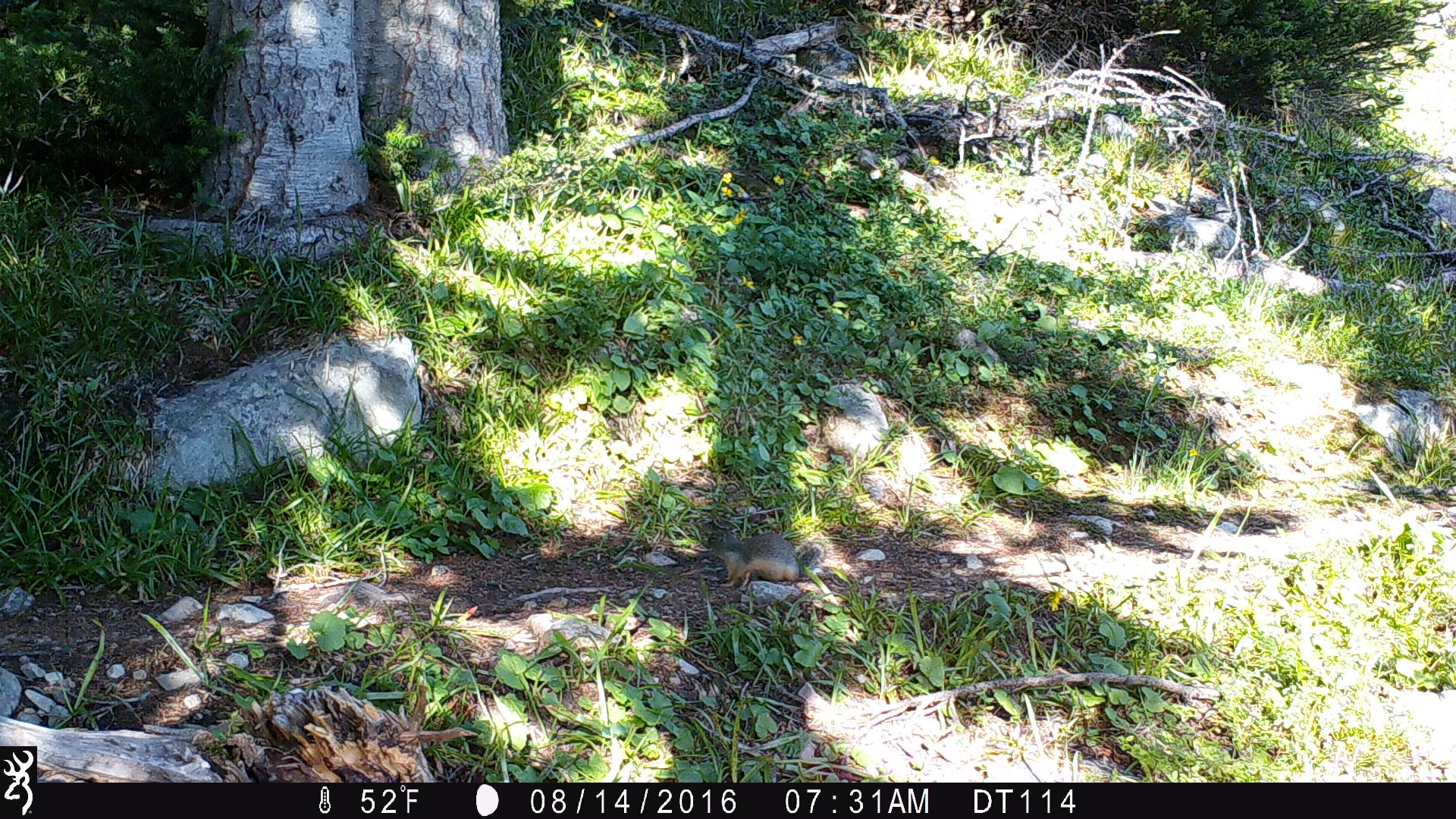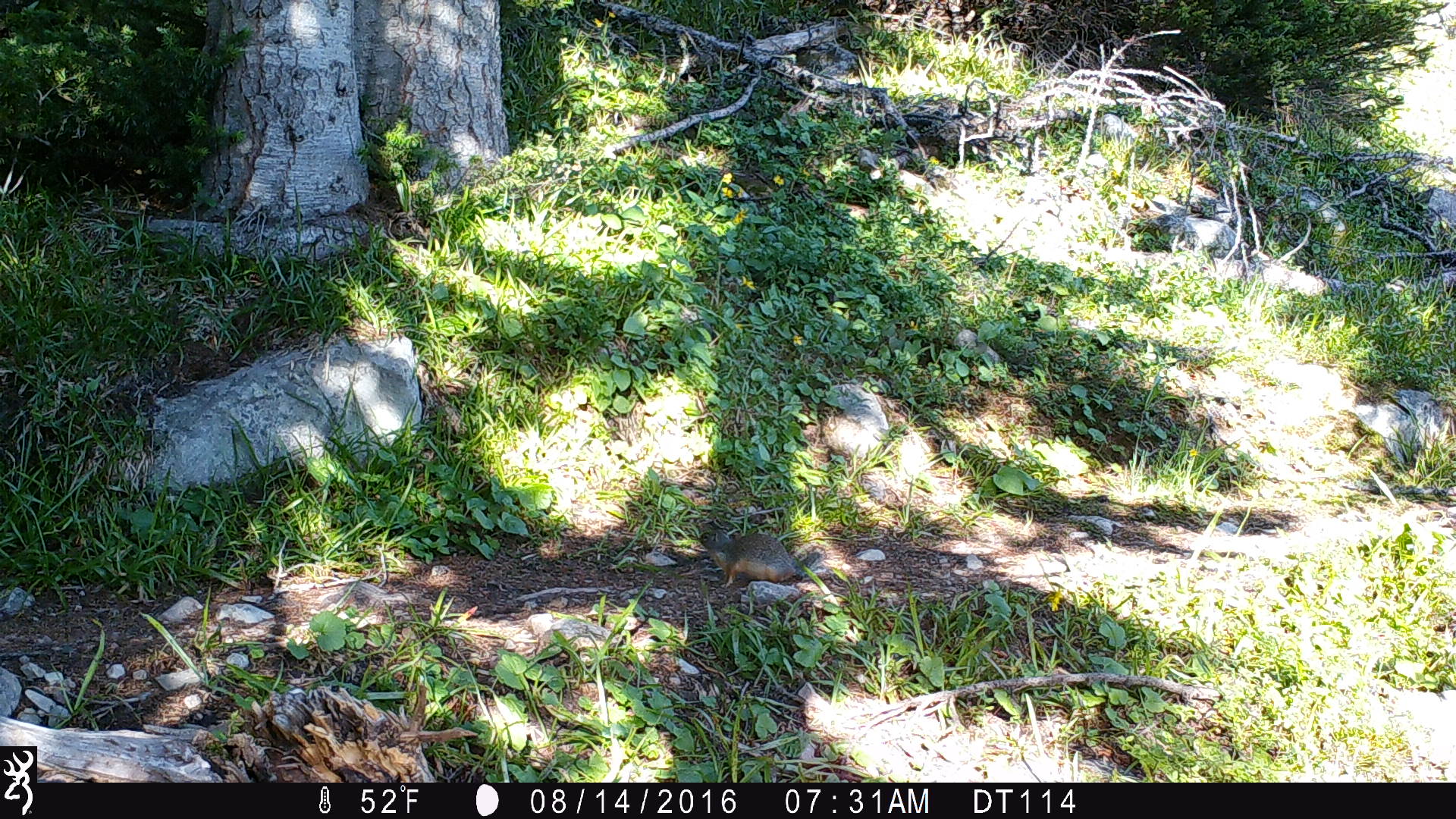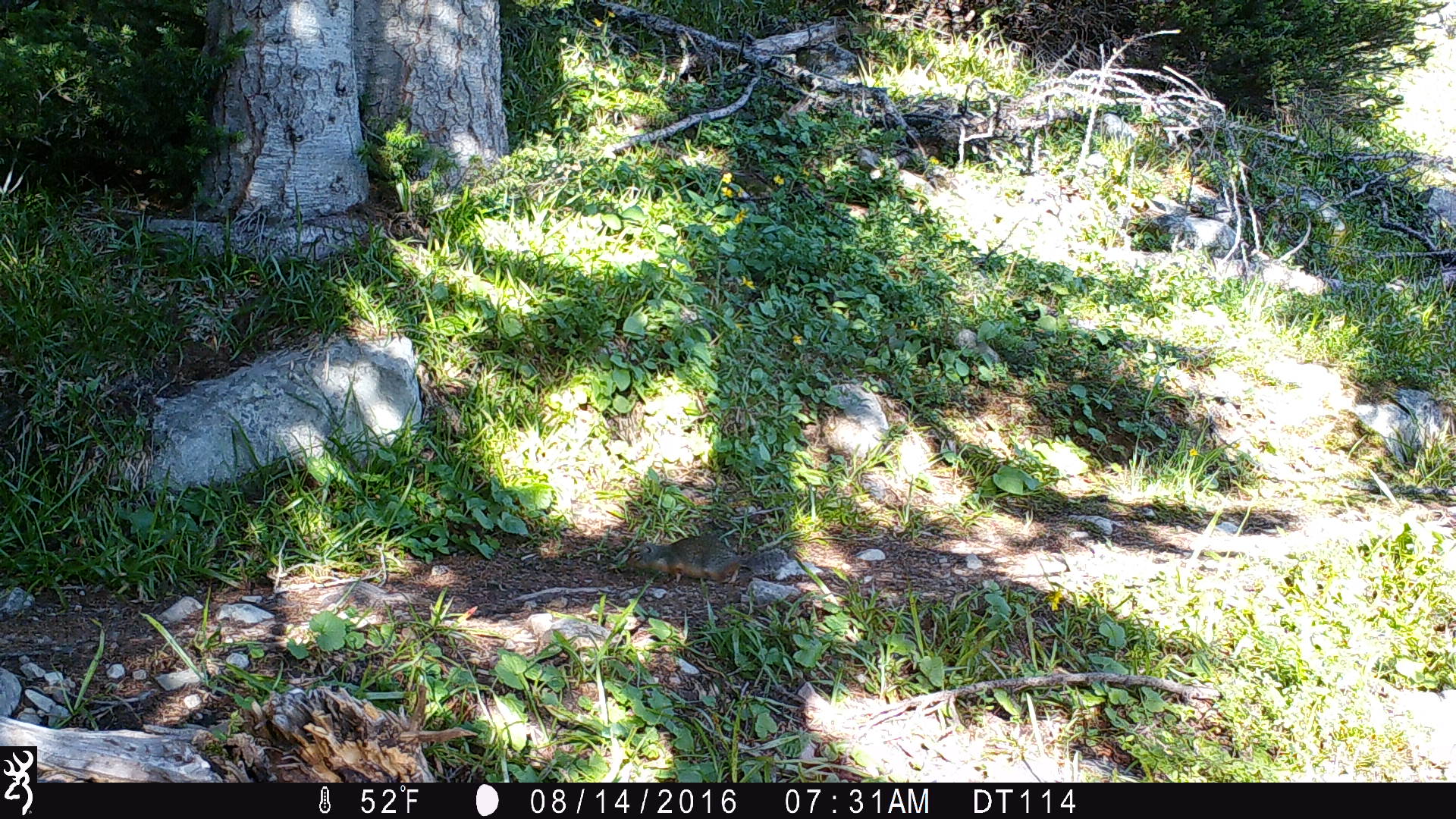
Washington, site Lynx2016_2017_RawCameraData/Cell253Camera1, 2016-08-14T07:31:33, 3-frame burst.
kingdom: Animalia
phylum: Chordata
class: Mammalia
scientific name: Mammalia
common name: small mammal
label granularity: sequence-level